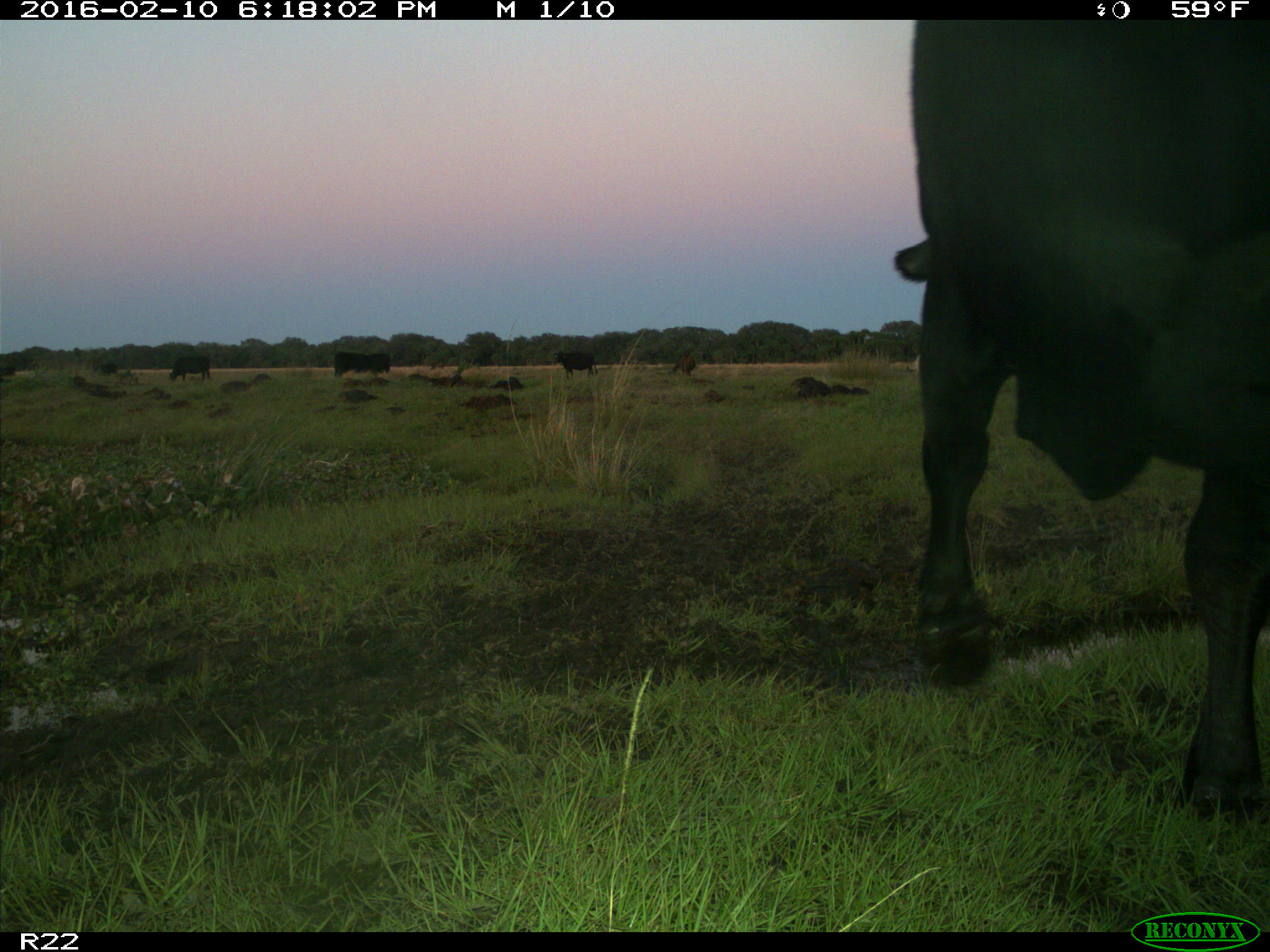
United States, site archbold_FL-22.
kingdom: Animalia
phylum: Chordata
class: Mammalia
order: Artiodactyla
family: Bovidae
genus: Bos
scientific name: Bos taurus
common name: domestic cow